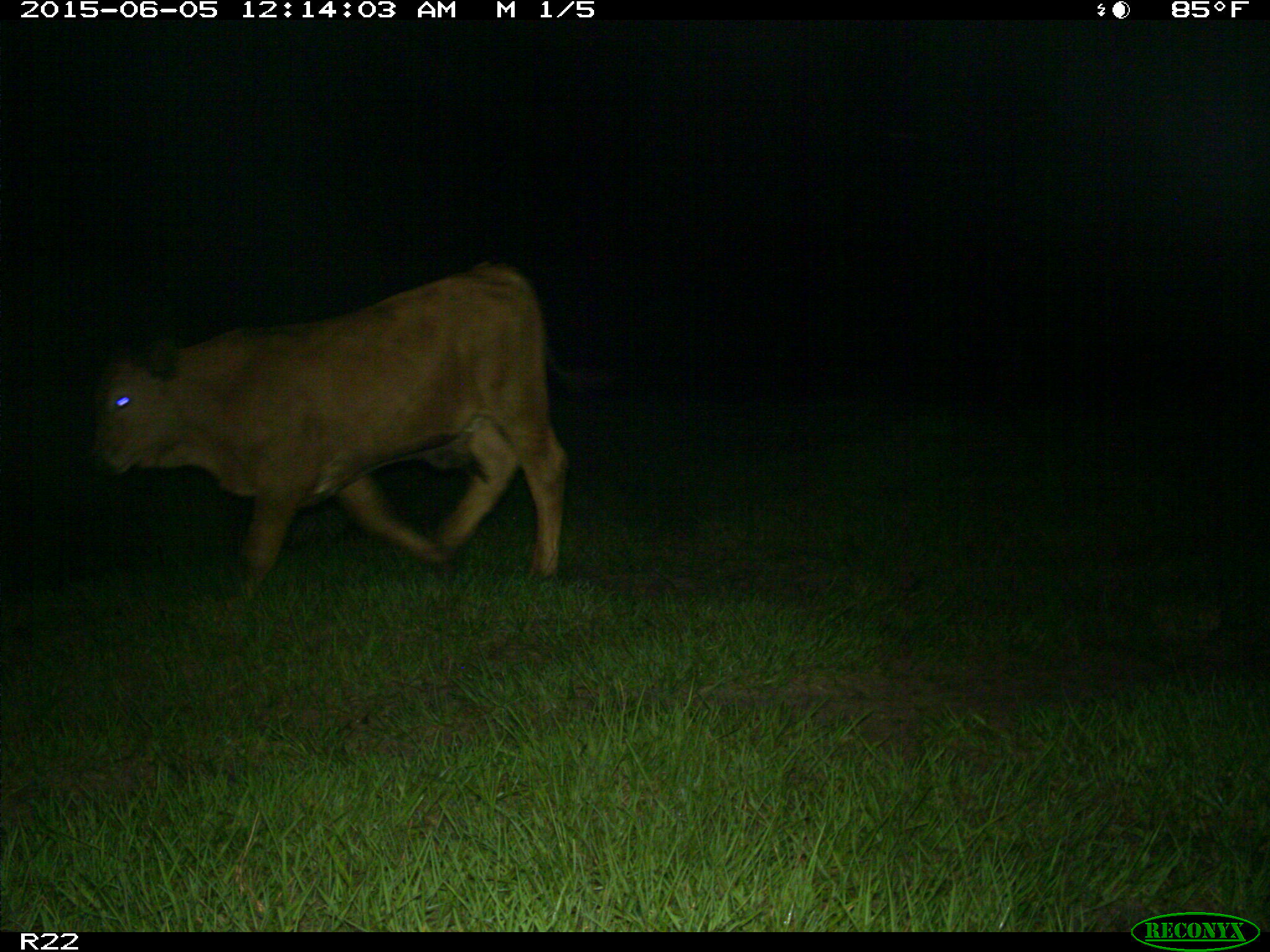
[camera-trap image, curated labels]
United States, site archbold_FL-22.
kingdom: Animalia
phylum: Chordata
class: Mammalia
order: Artiodactyla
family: Bovidae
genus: Bos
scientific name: Bos taurus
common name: domestic cow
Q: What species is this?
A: Bos taurus (domestic cow).